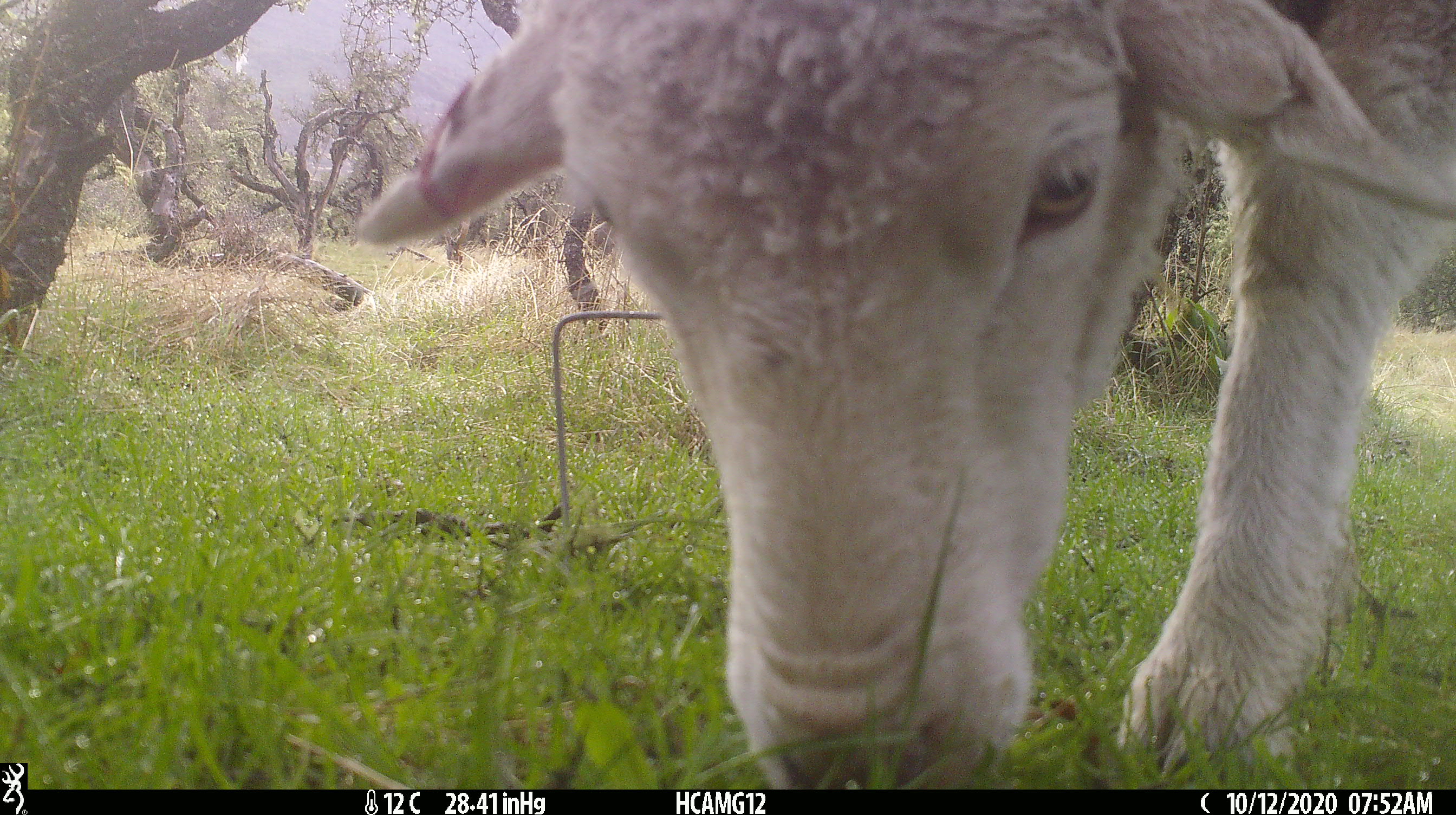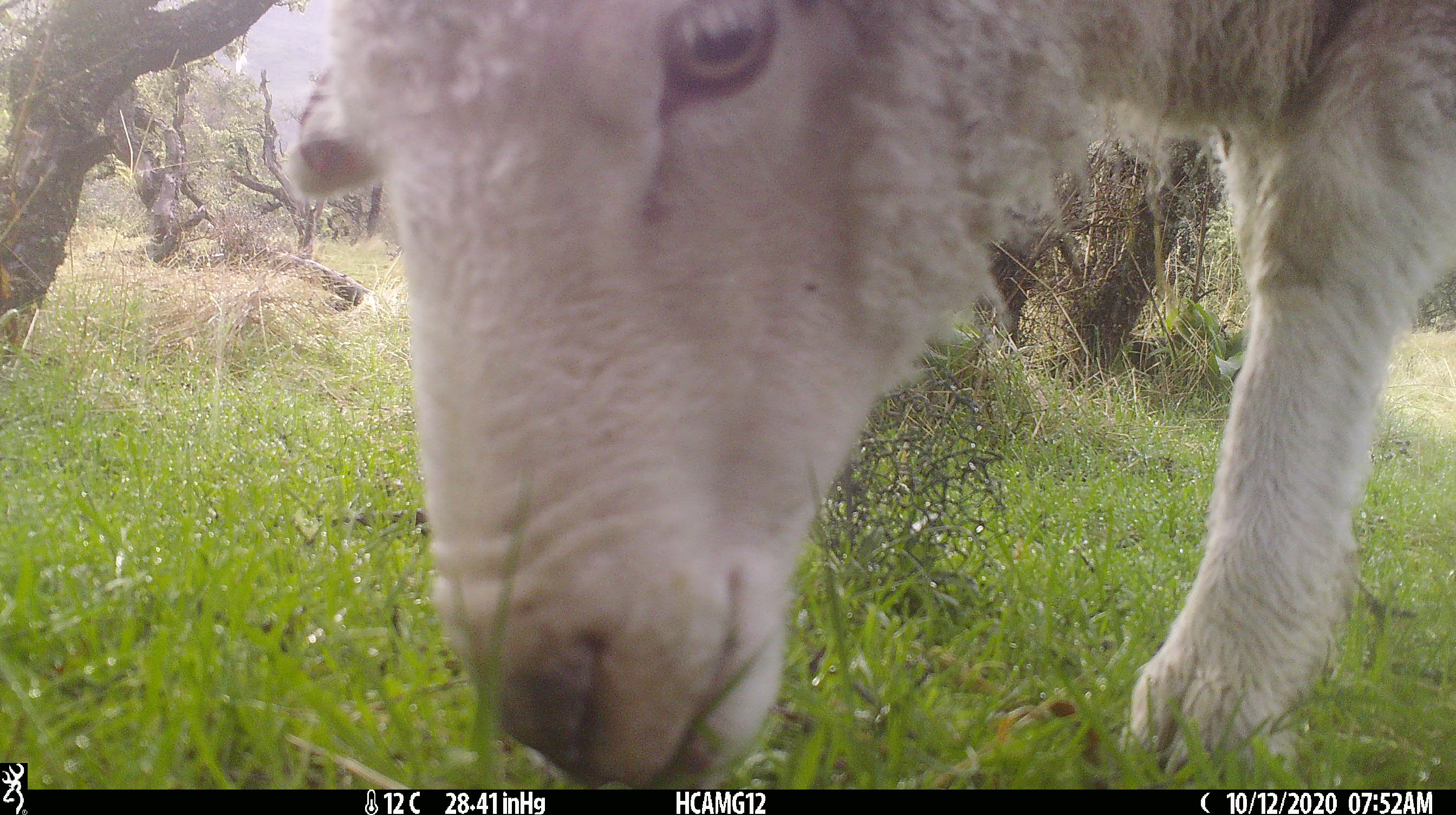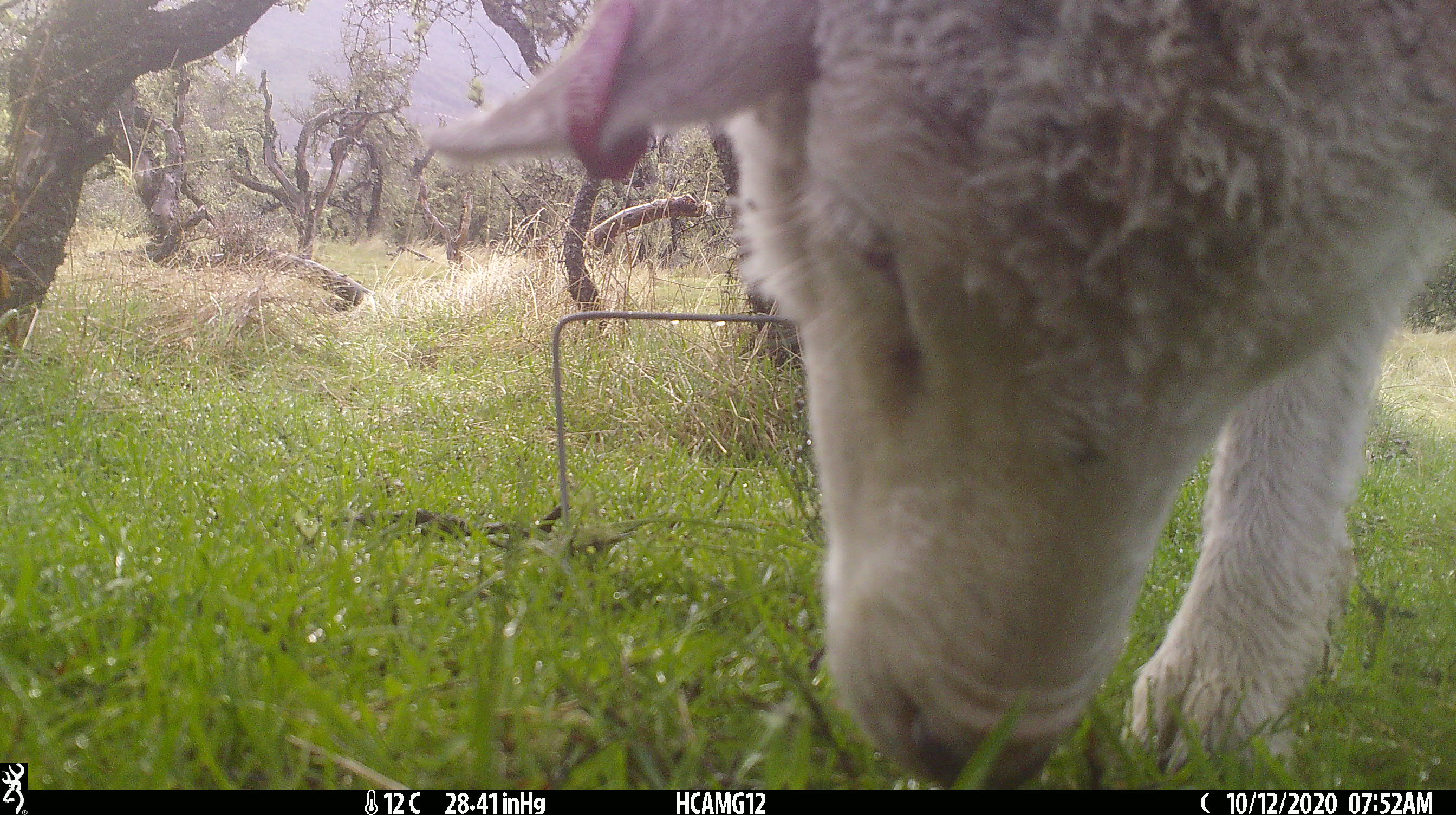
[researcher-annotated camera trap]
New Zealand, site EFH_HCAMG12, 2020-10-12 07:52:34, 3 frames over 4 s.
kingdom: Animalia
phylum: Chordata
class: Mammalia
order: Artiodactyla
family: Bovidae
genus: Ovis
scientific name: Ovis aries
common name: domestic sheep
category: sheep